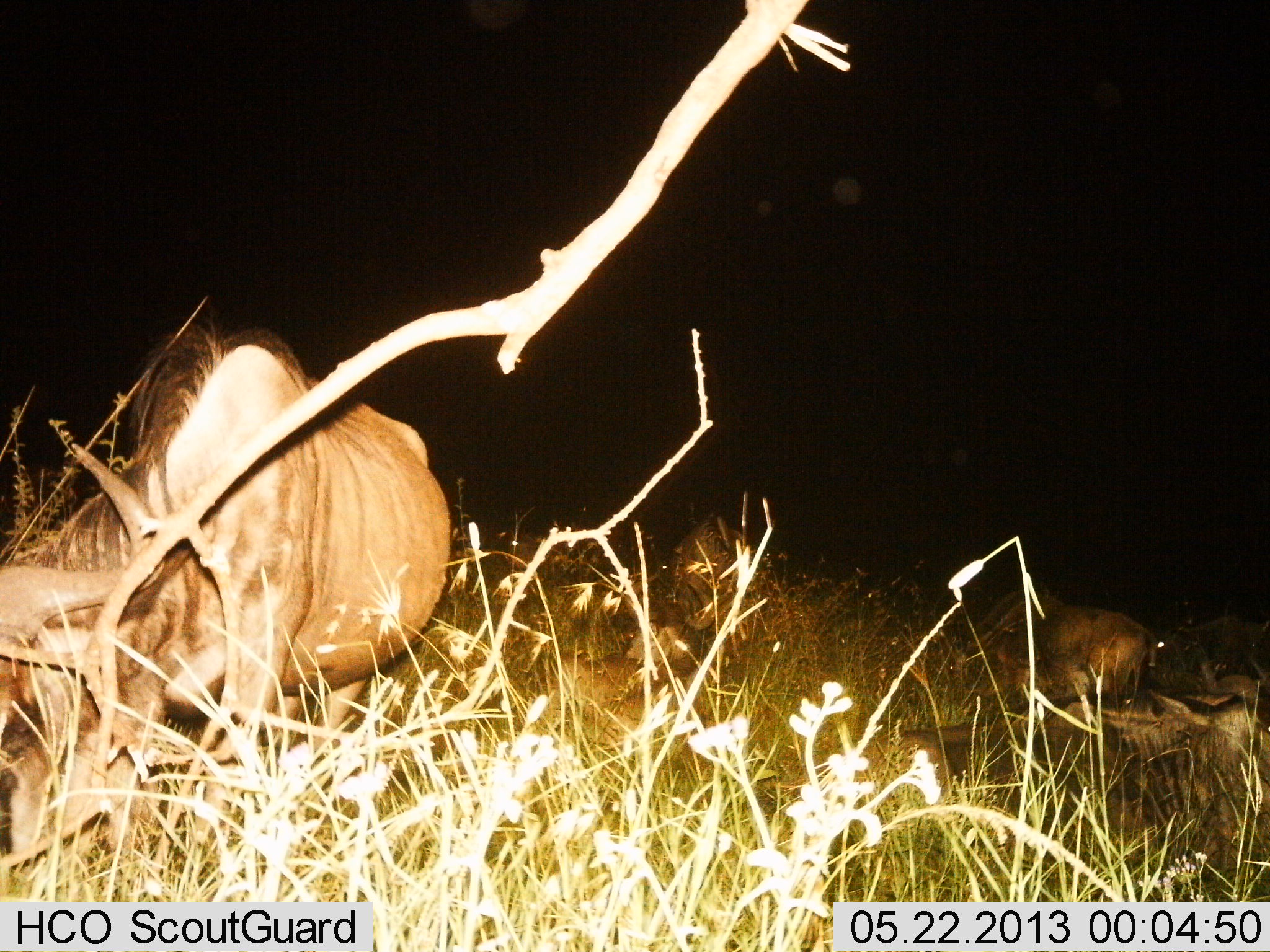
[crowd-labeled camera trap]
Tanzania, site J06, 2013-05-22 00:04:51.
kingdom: Animalia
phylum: Chordata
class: Mammalia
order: Artiodactyla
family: Bovidae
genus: Connochaetes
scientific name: Connochaetes taurinus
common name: blue wildebeest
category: wildebeest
Wildebeest (blue wildebeest) (Connochaetes taurinus), count 4. Behavior (volunteer vote fractions): standing 40%, resting 60%, moving 20%, interacting 0%. Young present (vote fraction): 10%. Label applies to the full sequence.